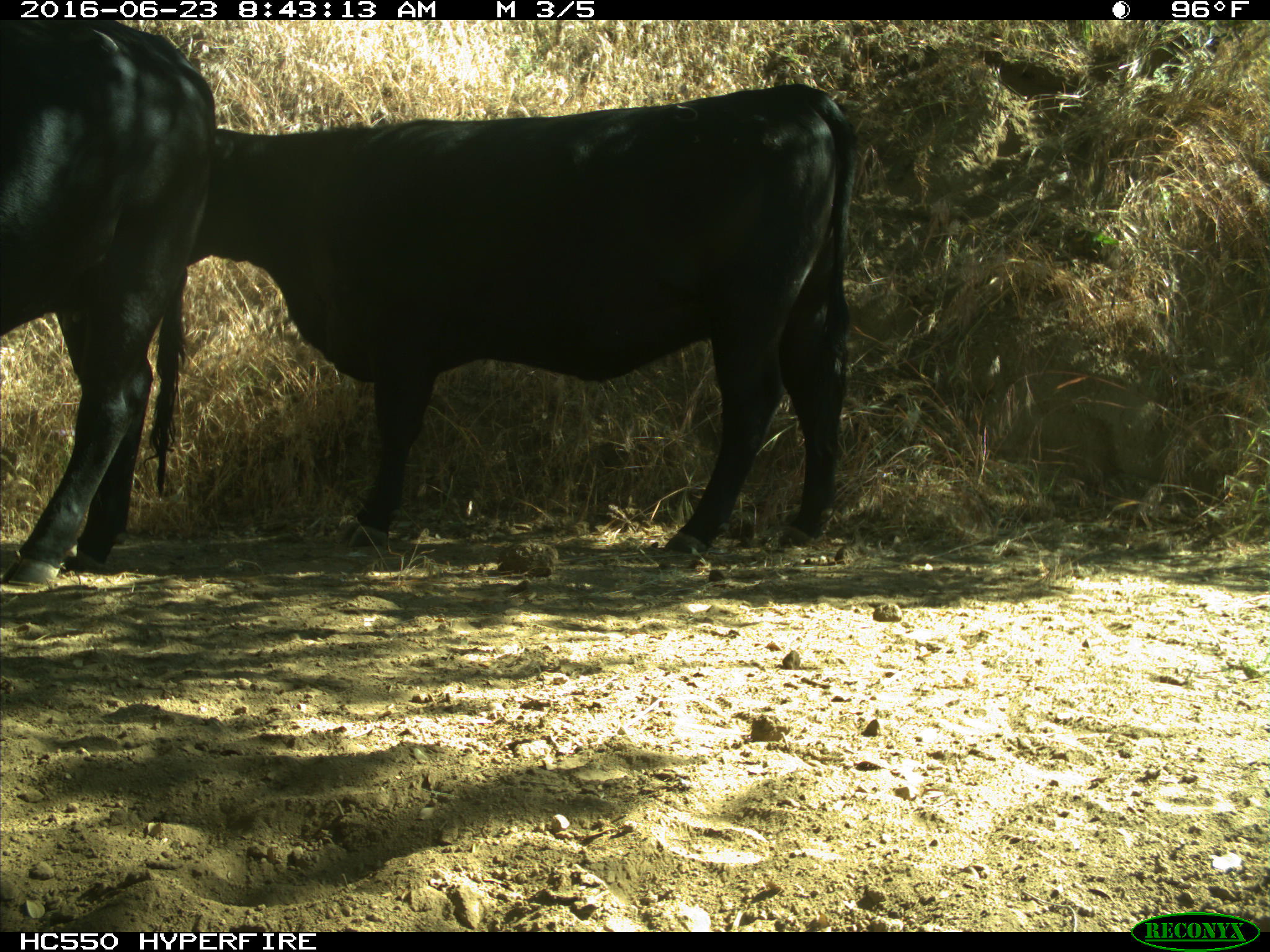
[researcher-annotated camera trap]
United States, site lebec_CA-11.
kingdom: Animalia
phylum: Chordata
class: Mammalia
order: Artiodactyla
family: Bovidae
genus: Bos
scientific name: Bos taurus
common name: domestic cow